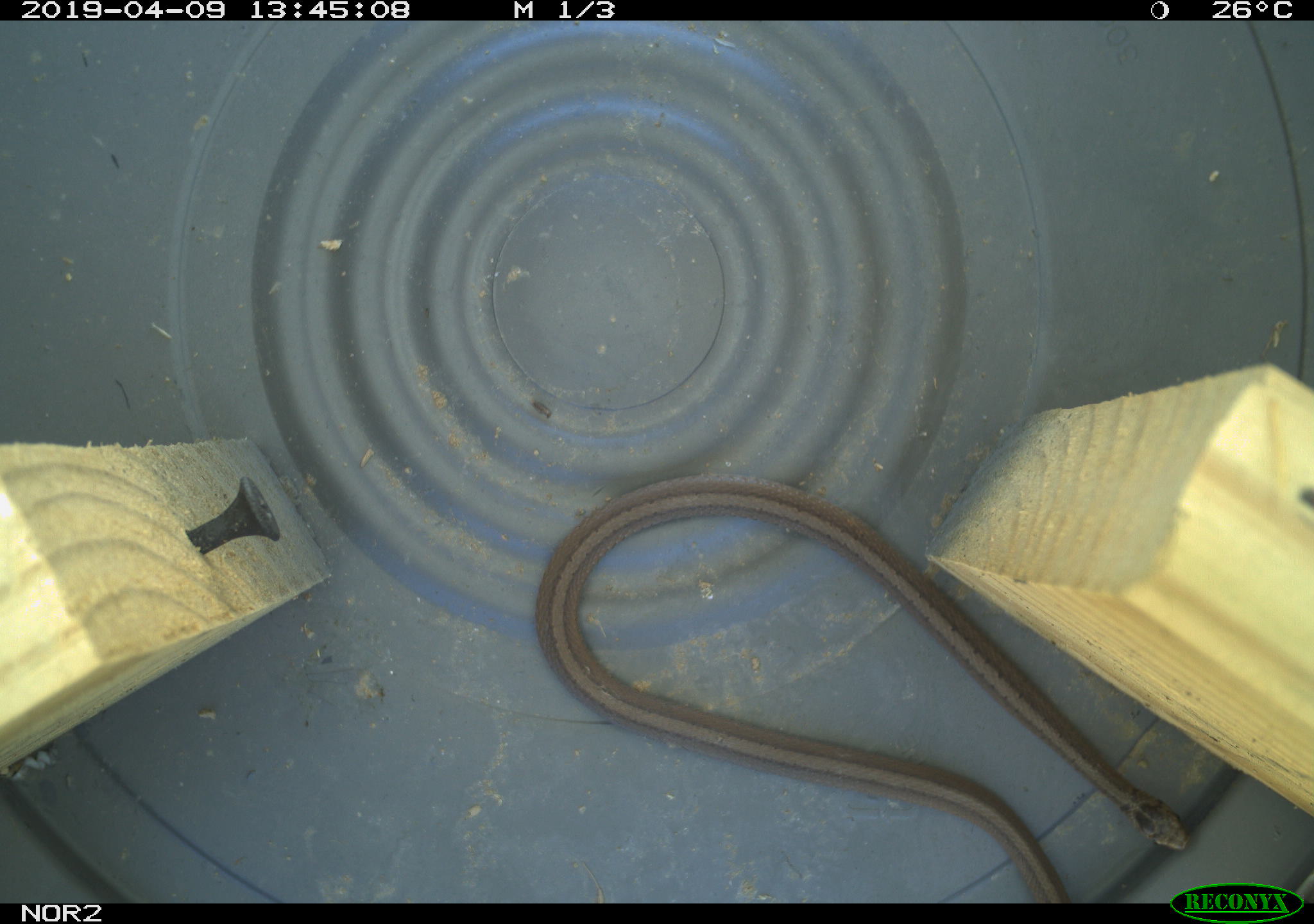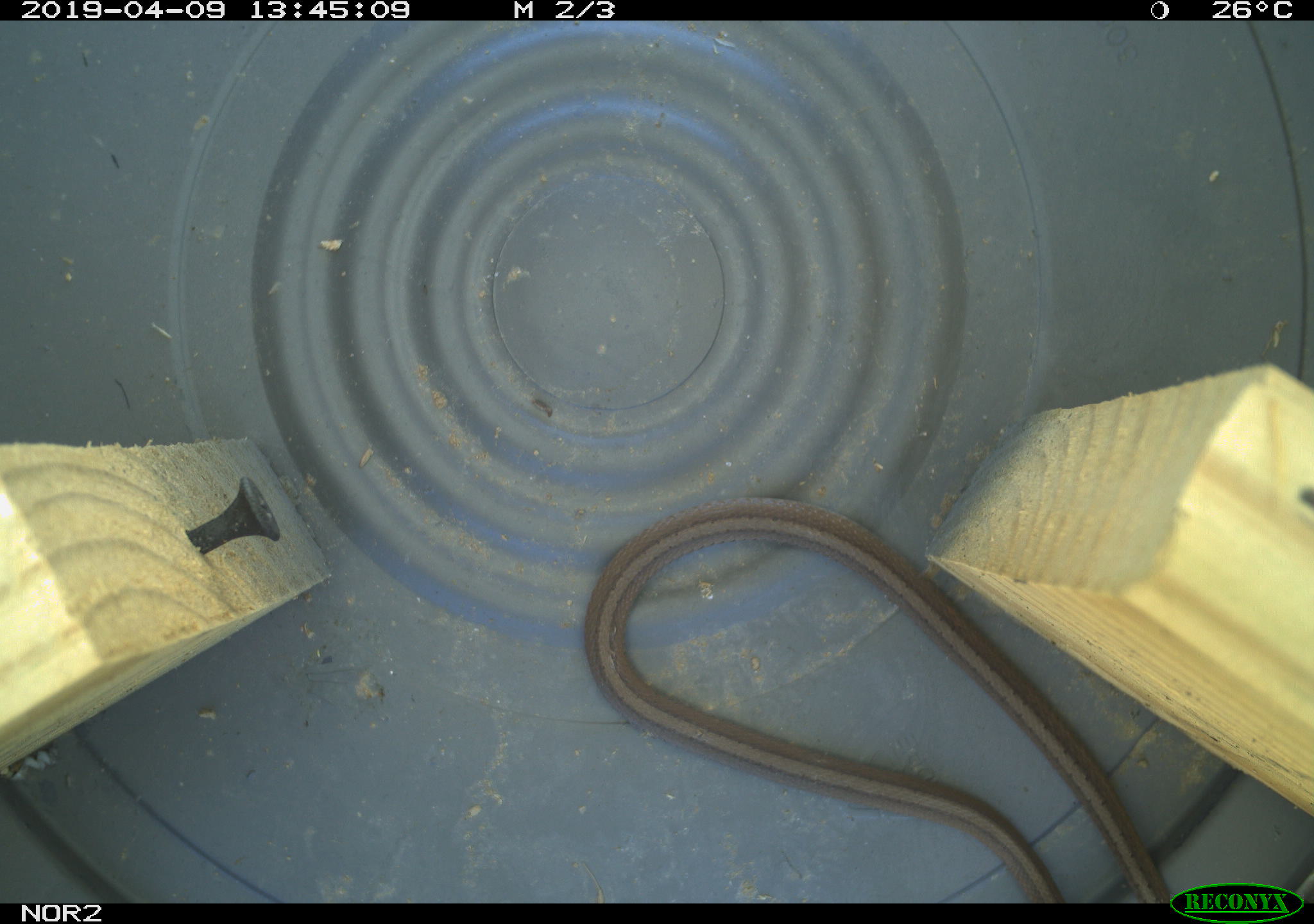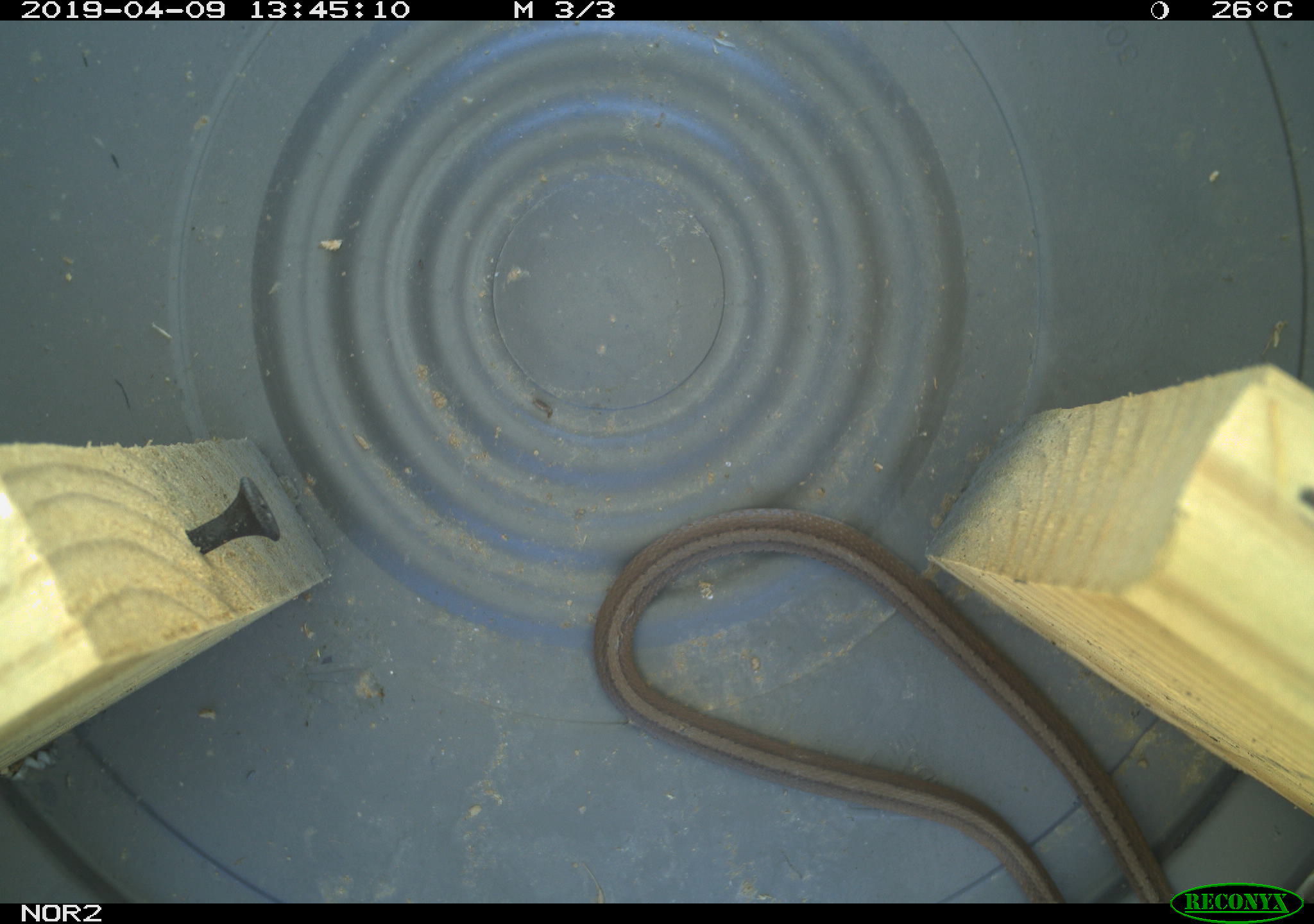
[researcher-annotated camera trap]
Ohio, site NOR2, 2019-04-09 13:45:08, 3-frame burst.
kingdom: Animalia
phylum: Chordata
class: Reptilia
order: Squamata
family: Colubridae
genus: Storeria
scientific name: Storeria dekayi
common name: dekay's brownsnake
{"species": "dekay's brownsnake (Storeria dekayi)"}